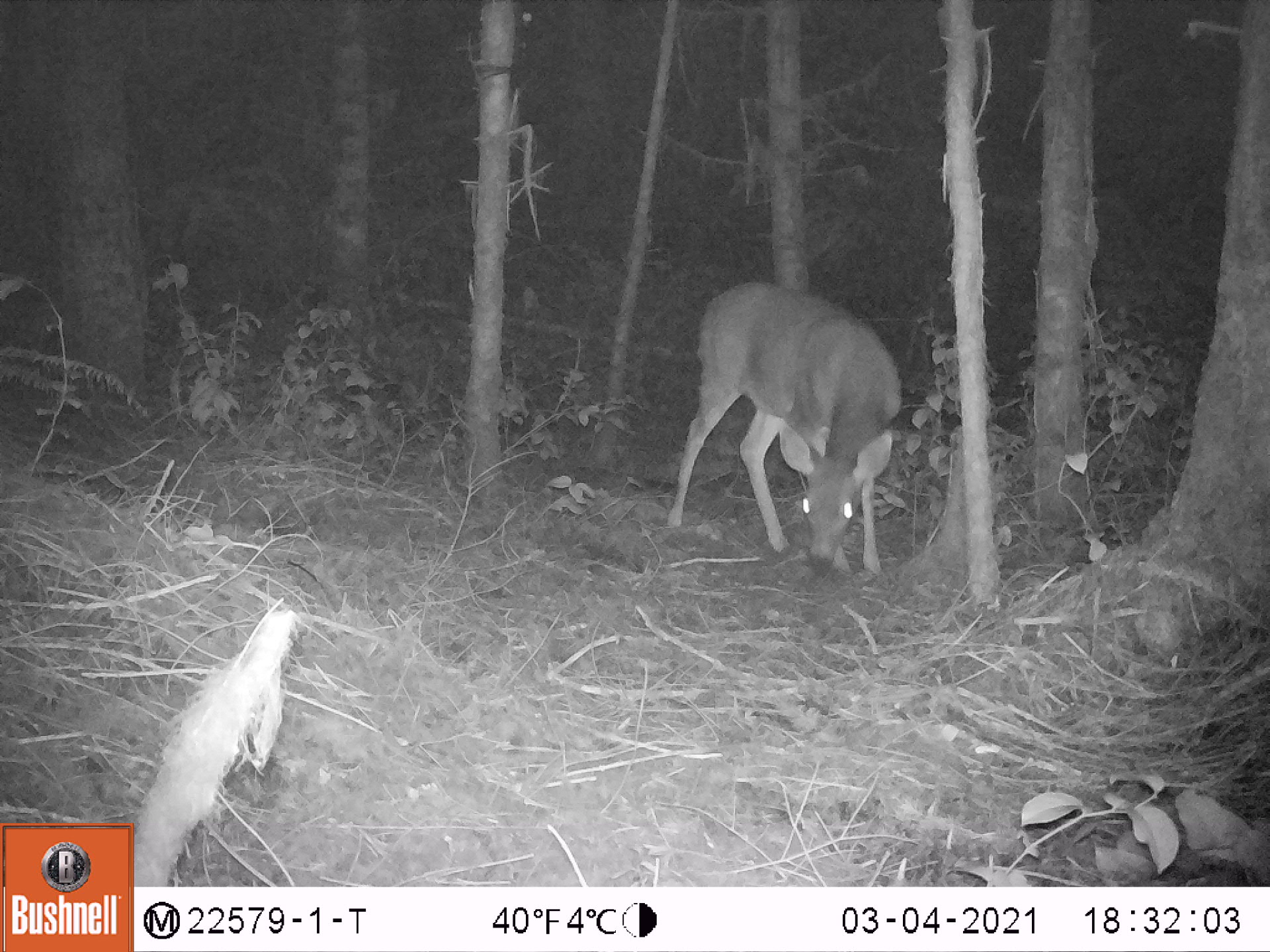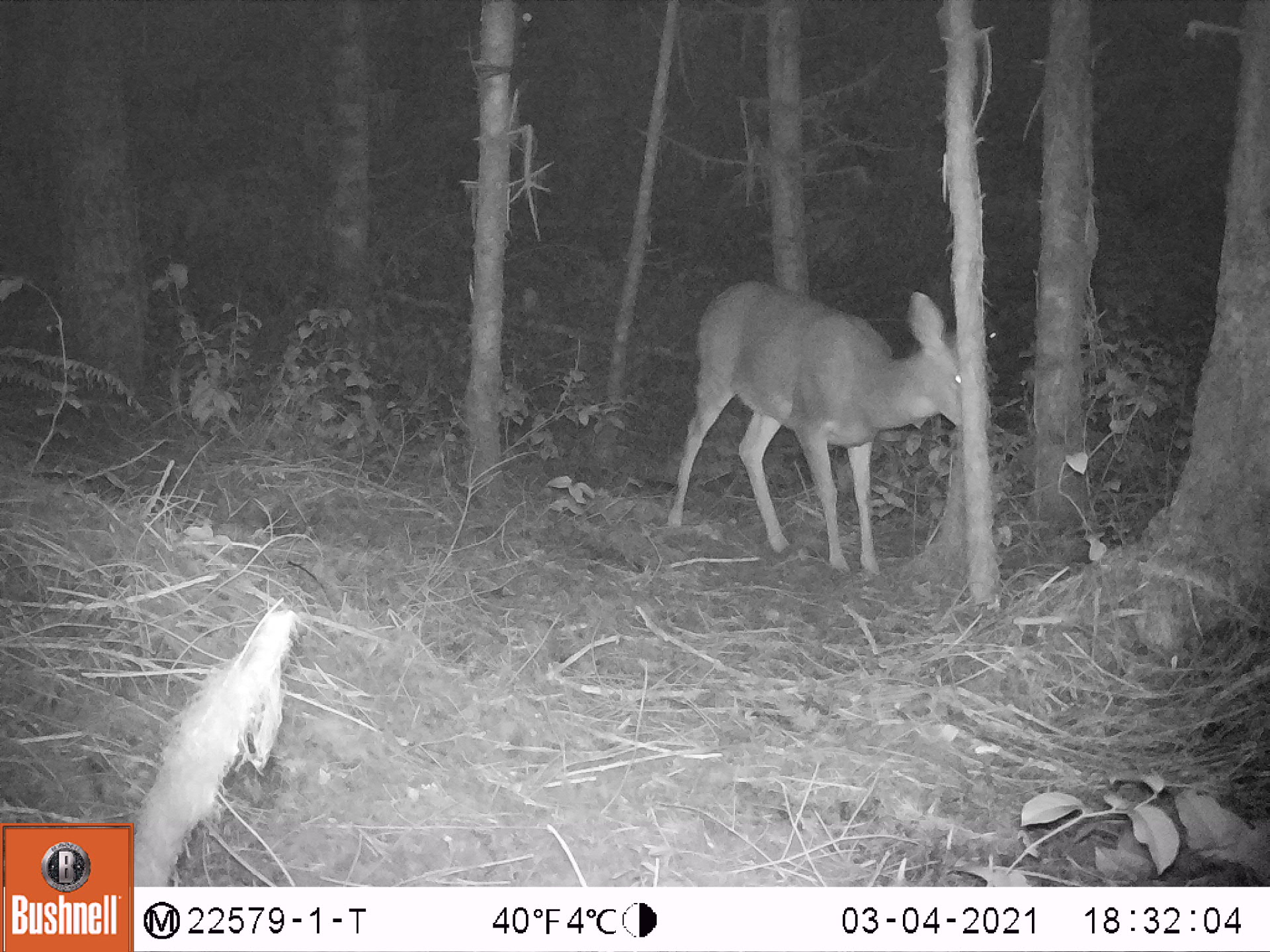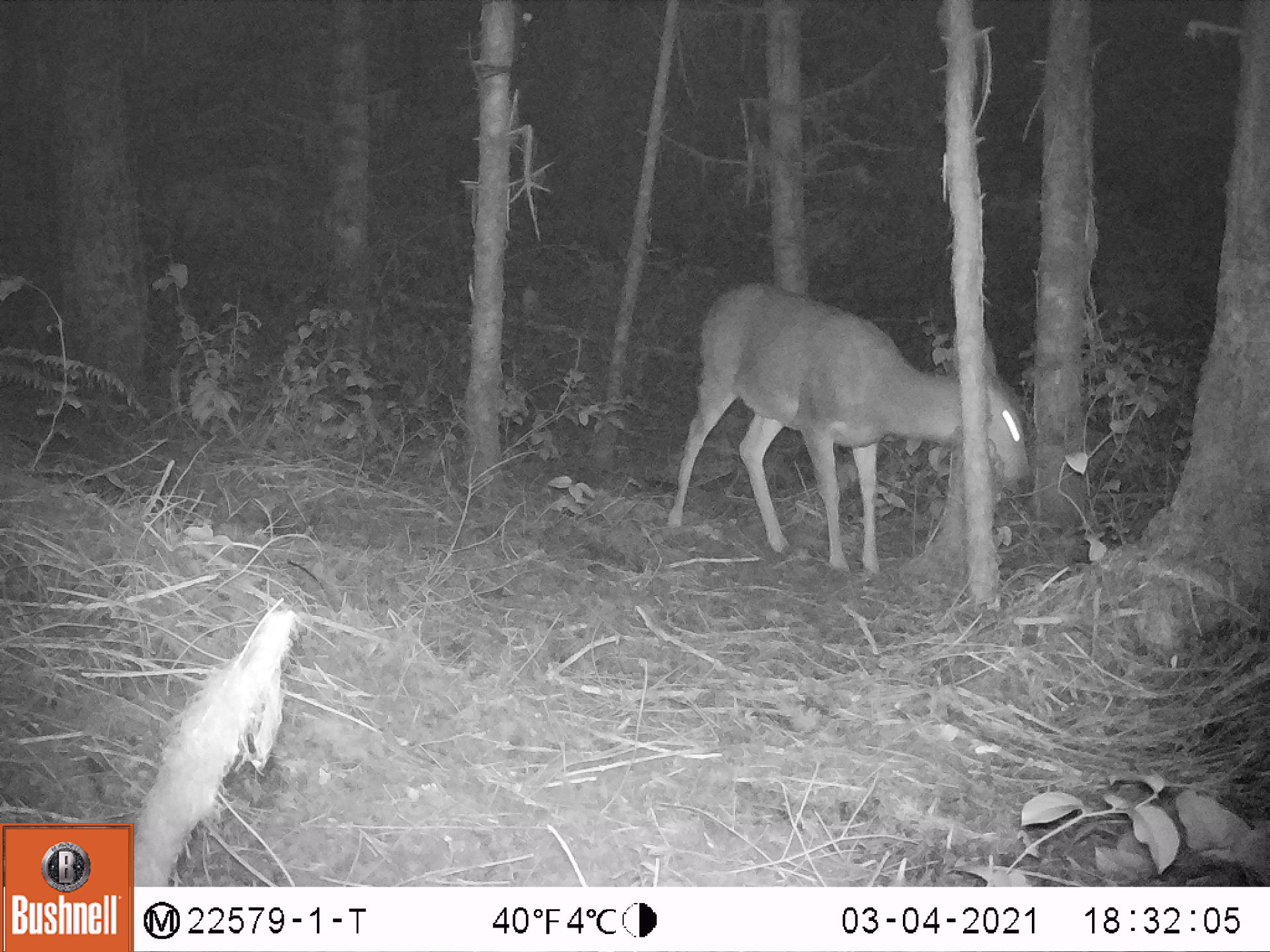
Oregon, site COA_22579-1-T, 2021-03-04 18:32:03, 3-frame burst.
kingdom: Animalia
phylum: Chordata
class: Mammalia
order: Artiodactyla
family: Cervidae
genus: Odocoileus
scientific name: Odocoileus hemionus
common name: black-tailed deer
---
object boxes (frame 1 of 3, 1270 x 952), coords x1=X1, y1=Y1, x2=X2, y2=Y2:
black-tailed deer: x1=665, y1=279, x2=899, y2=577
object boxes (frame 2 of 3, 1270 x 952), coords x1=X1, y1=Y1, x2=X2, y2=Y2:
black-tailed deer: x1=666, y1=266, x2=968, y2=572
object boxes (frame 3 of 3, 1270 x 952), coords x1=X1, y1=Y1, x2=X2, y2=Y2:
black-tailed deer: x1=666, y1=274, x2=1035, y2=576